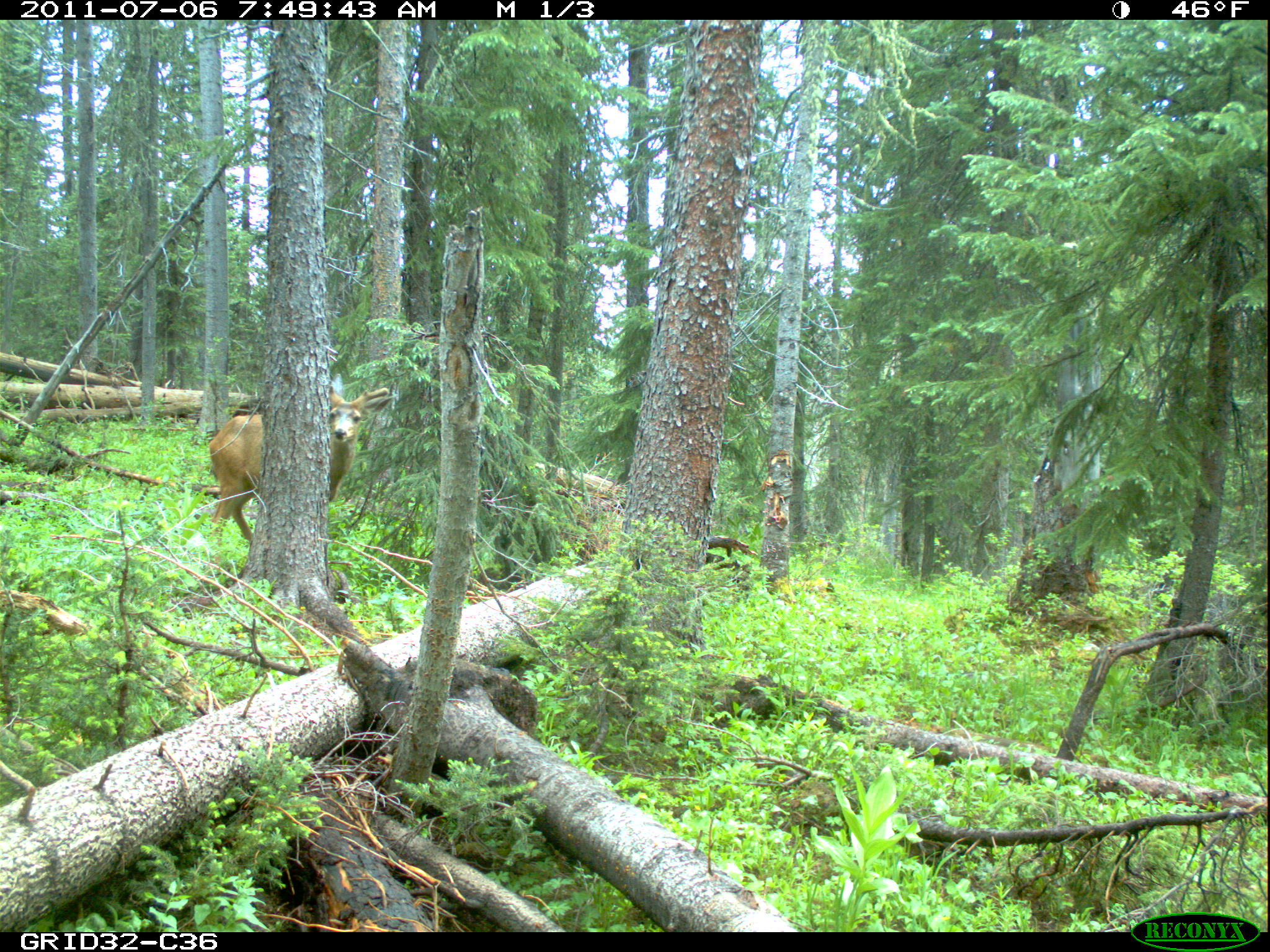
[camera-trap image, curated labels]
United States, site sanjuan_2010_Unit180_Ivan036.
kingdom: Animalia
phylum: Chordata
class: Mammalia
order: Artiodactyla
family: Cervidae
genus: Odocoileus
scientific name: Odocoileus hemionus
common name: mule deer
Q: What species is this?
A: Odocoileus hemionus (mule deer).